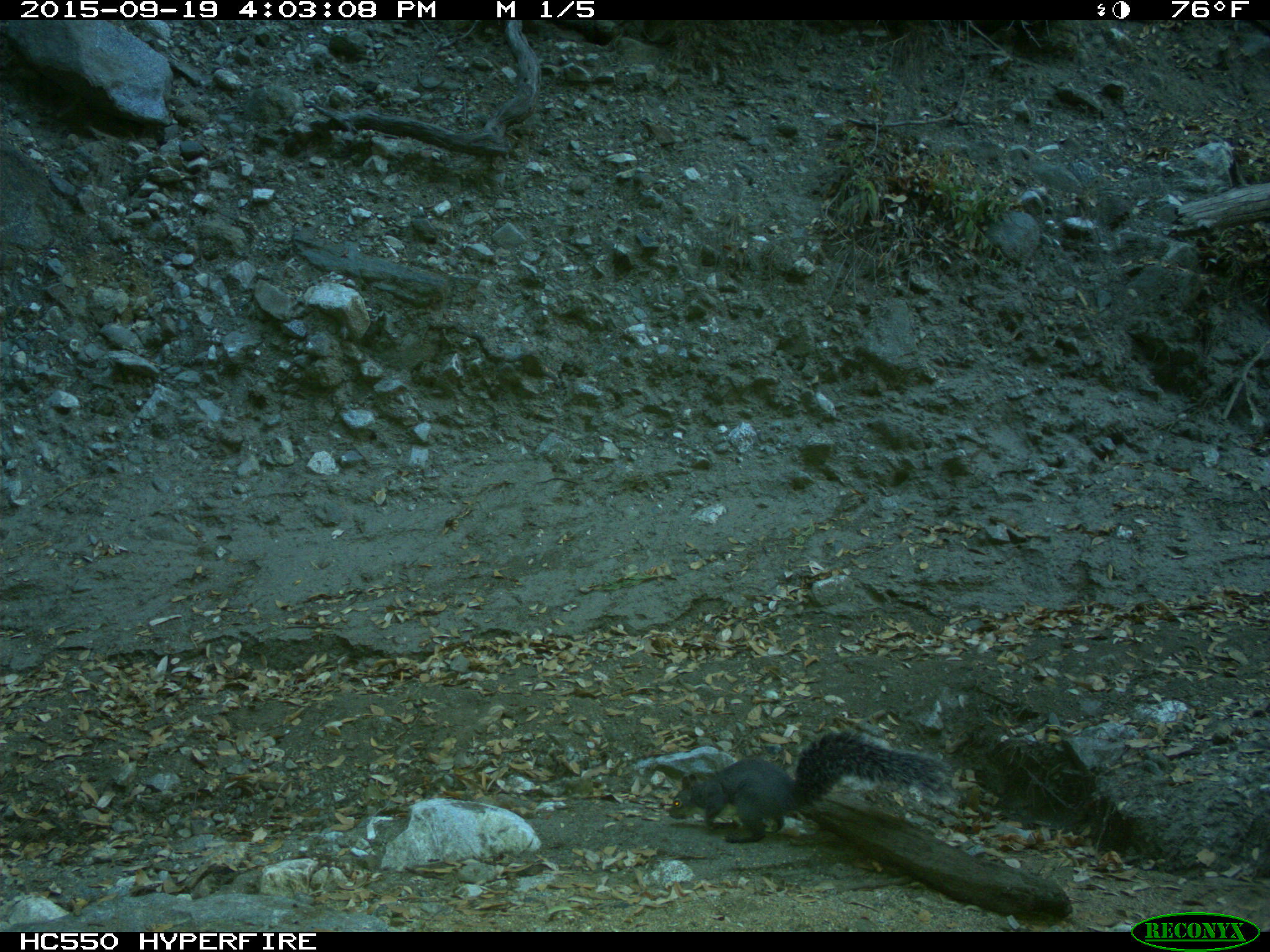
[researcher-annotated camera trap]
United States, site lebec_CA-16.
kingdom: Animalia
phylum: Chordata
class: Mammalia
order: Rodentia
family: Sciuridae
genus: Sciurus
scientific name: Sciurus carolinensis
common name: eastern gray squirrel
Sciurus carolinensis (eastern gray squirrel).